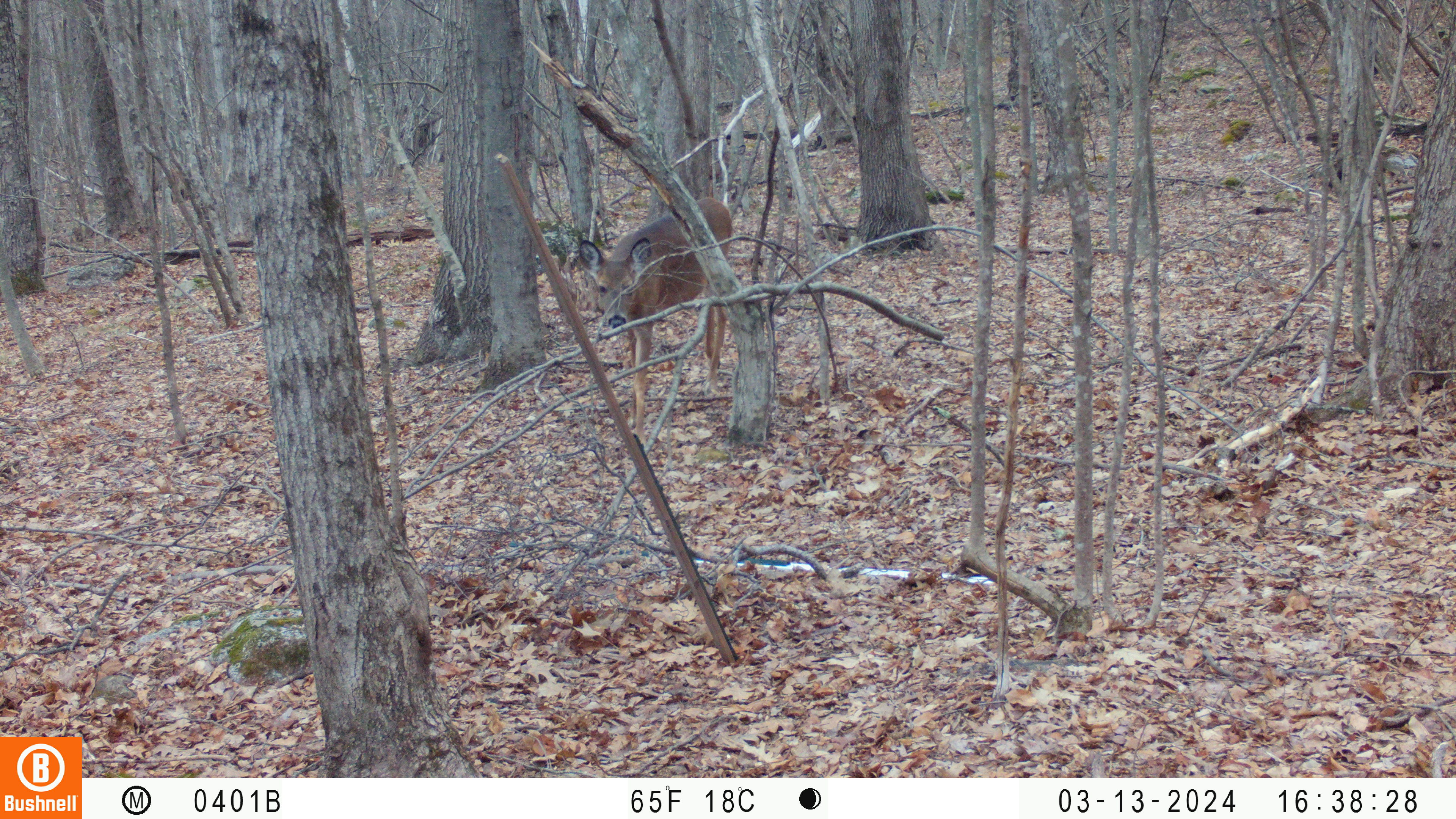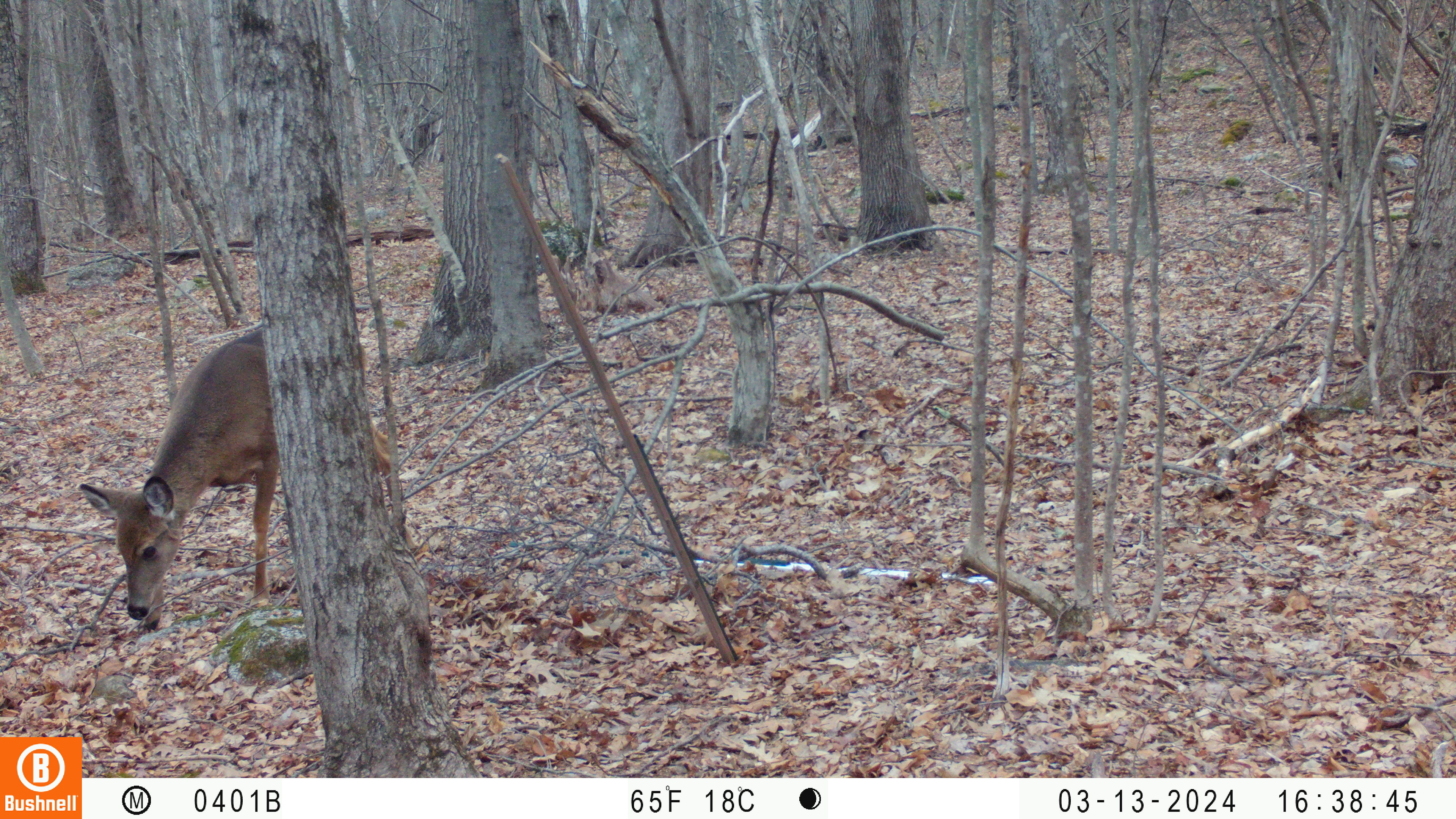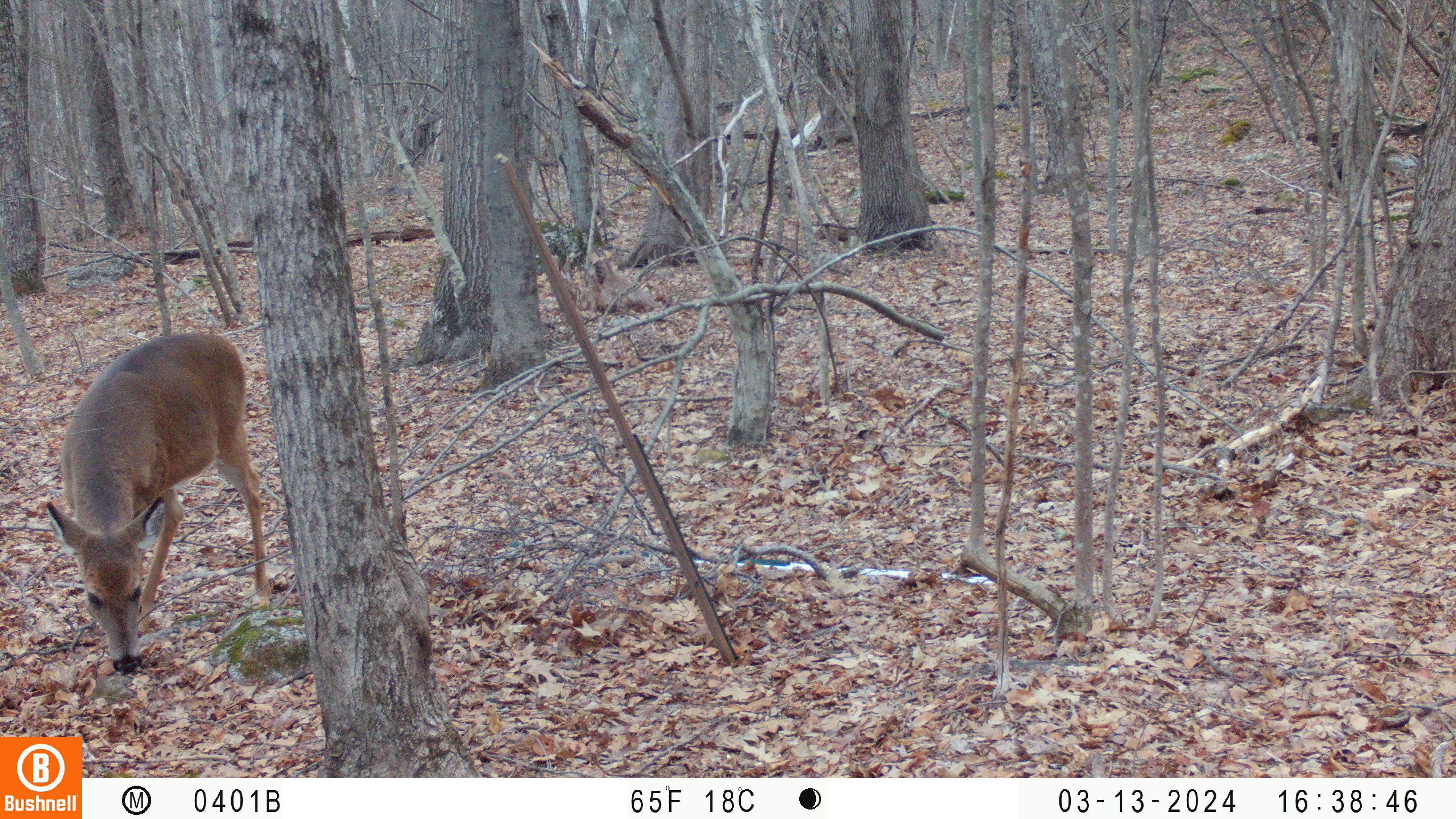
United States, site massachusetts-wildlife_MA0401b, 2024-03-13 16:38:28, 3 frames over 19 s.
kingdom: Animalia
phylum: Chordata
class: Mammalia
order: Artiodactyla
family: Cervidae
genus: Odocoileus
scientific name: Odocoileus virginianus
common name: white-tailed deer